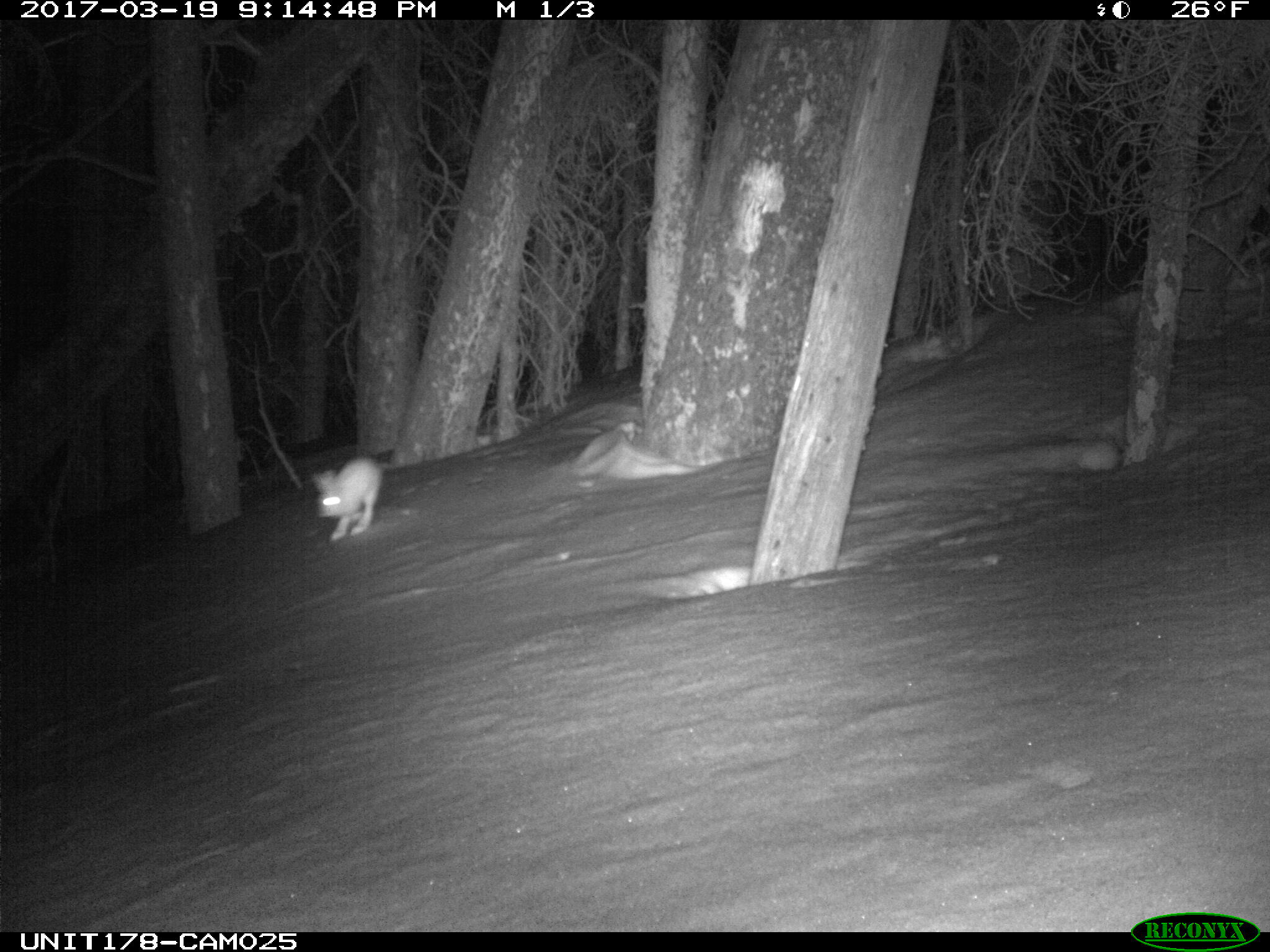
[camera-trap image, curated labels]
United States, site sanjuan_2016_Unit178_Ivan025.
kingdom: Animalia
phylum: Chordata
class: Mammalia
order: Lagomorpha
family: Leporidae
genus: Lepus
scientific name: Lepus americanus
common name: snowshoe hare